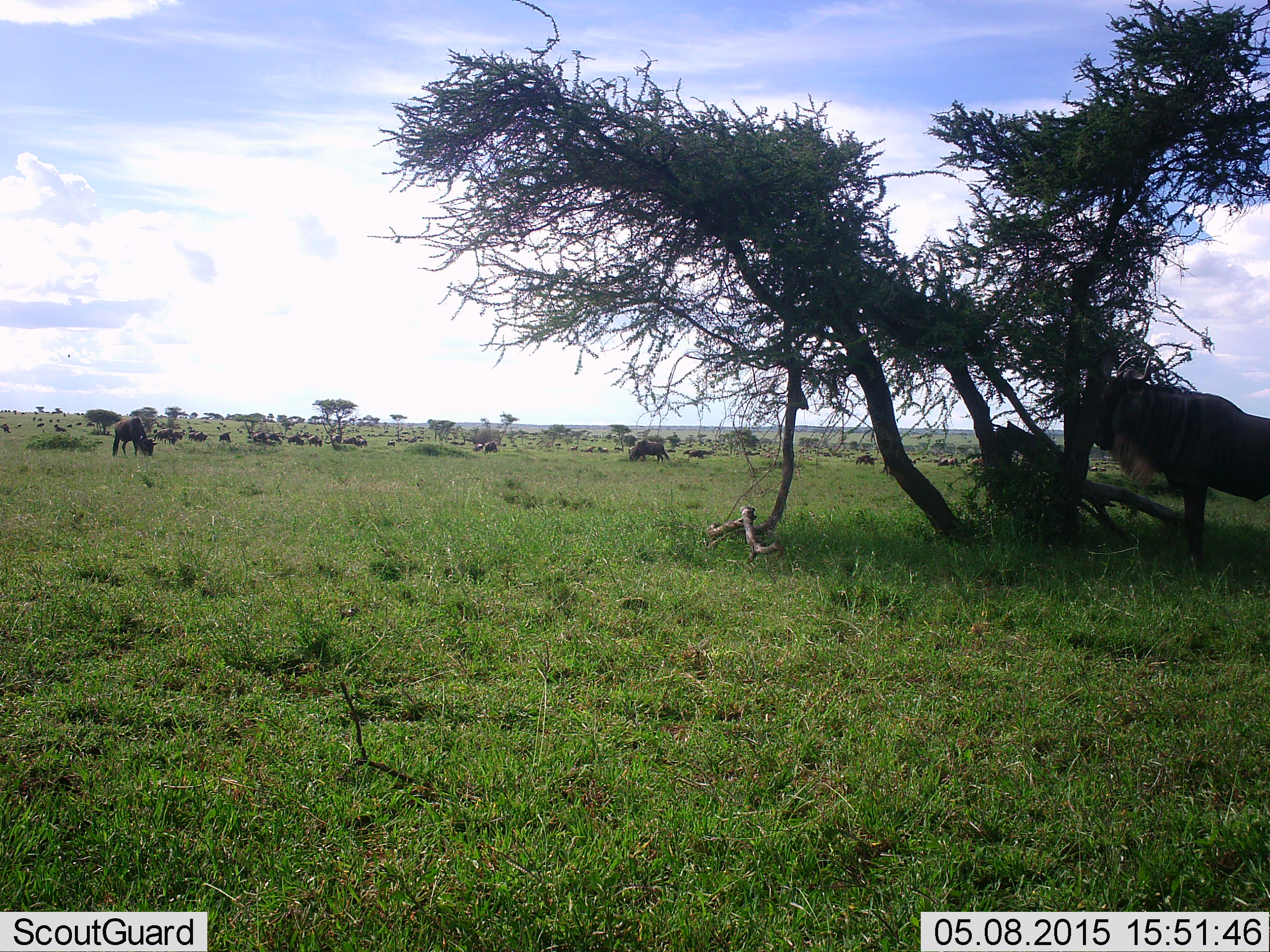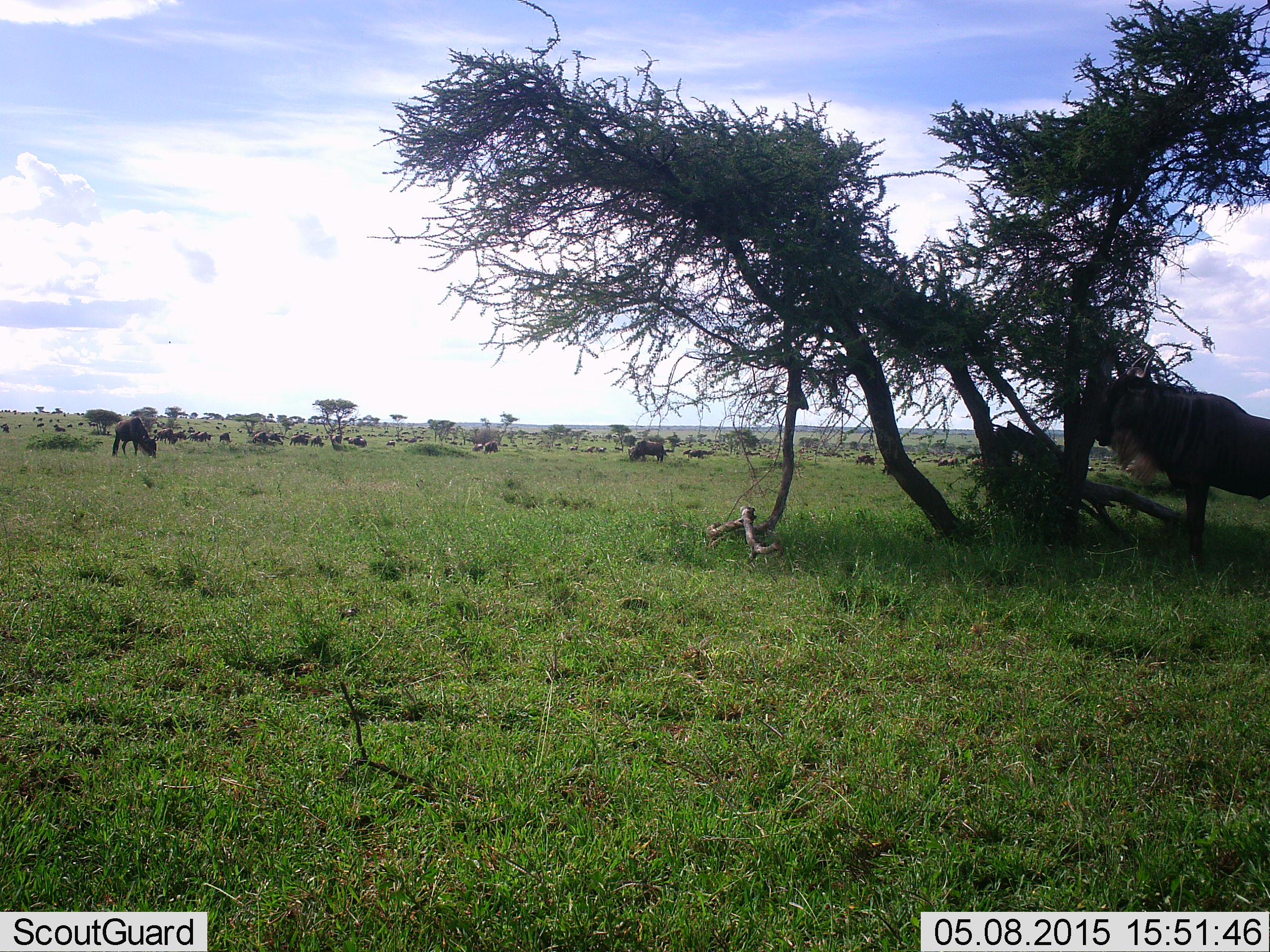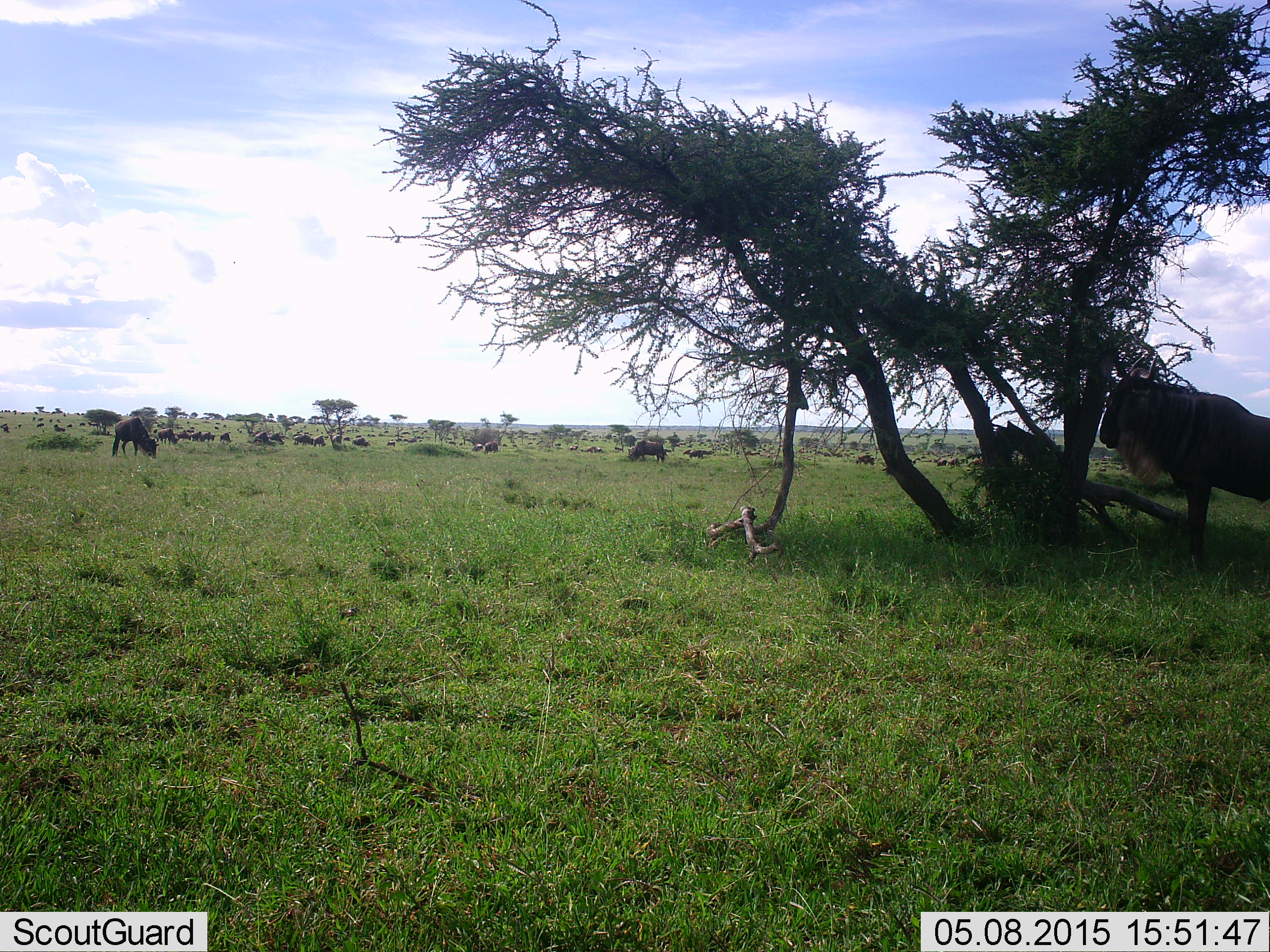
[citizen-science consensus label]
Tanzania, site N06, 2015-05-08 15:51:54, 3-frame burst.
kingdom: Animalia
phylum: Chordata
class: Mammalia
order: Artiodactyla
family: Bovidae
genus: Connochaetes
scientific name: Connochaetes taurinus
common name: blue wildebeest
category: wildebeest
Wildebeest (blue wildebeest) (Connochaetes taurinus), count 11-50. Behavior (volunteer vote fractions): standing 80%, resting 10%, moving 60%, interacting 10%. Young present (vote fraction): 0%. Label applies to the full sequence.